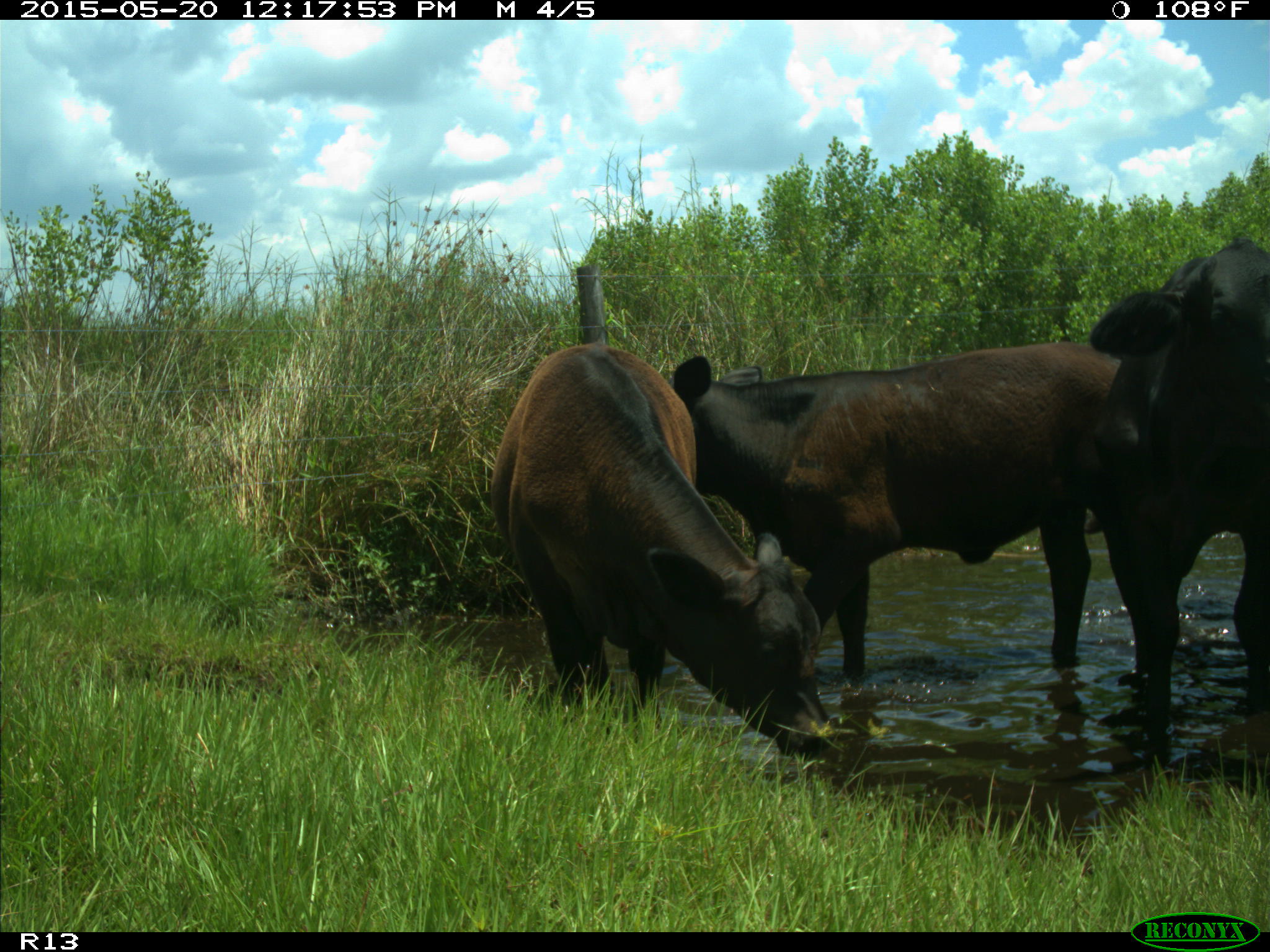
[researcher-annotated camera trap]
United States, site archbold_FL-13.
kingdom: Animalia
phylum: Chordata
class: Mammalia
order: Artiodactyla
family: Bovidae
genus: Bos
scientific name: Bos taurus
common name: domestic cow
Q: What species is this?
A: Bos taurus (domestic cow).